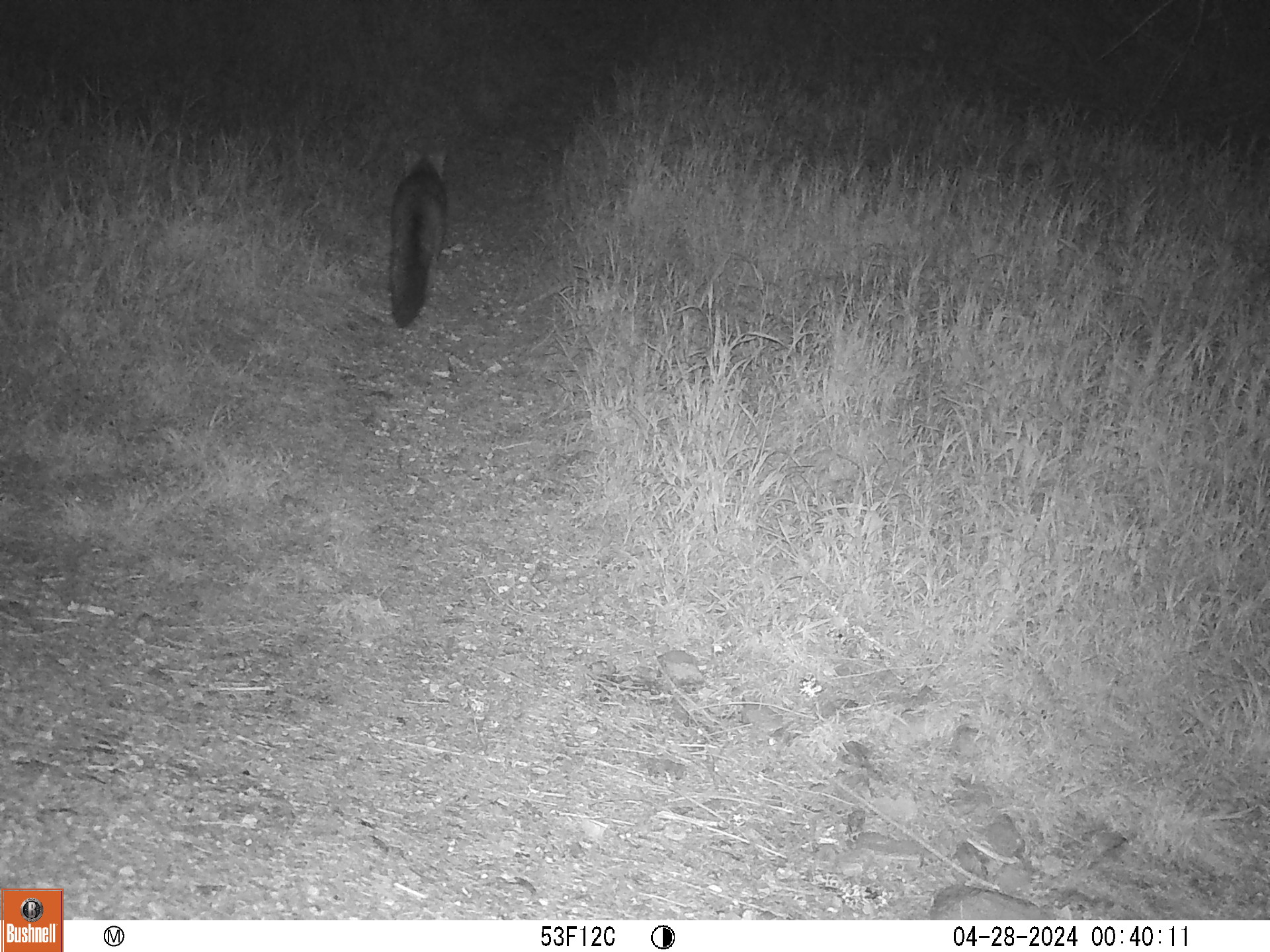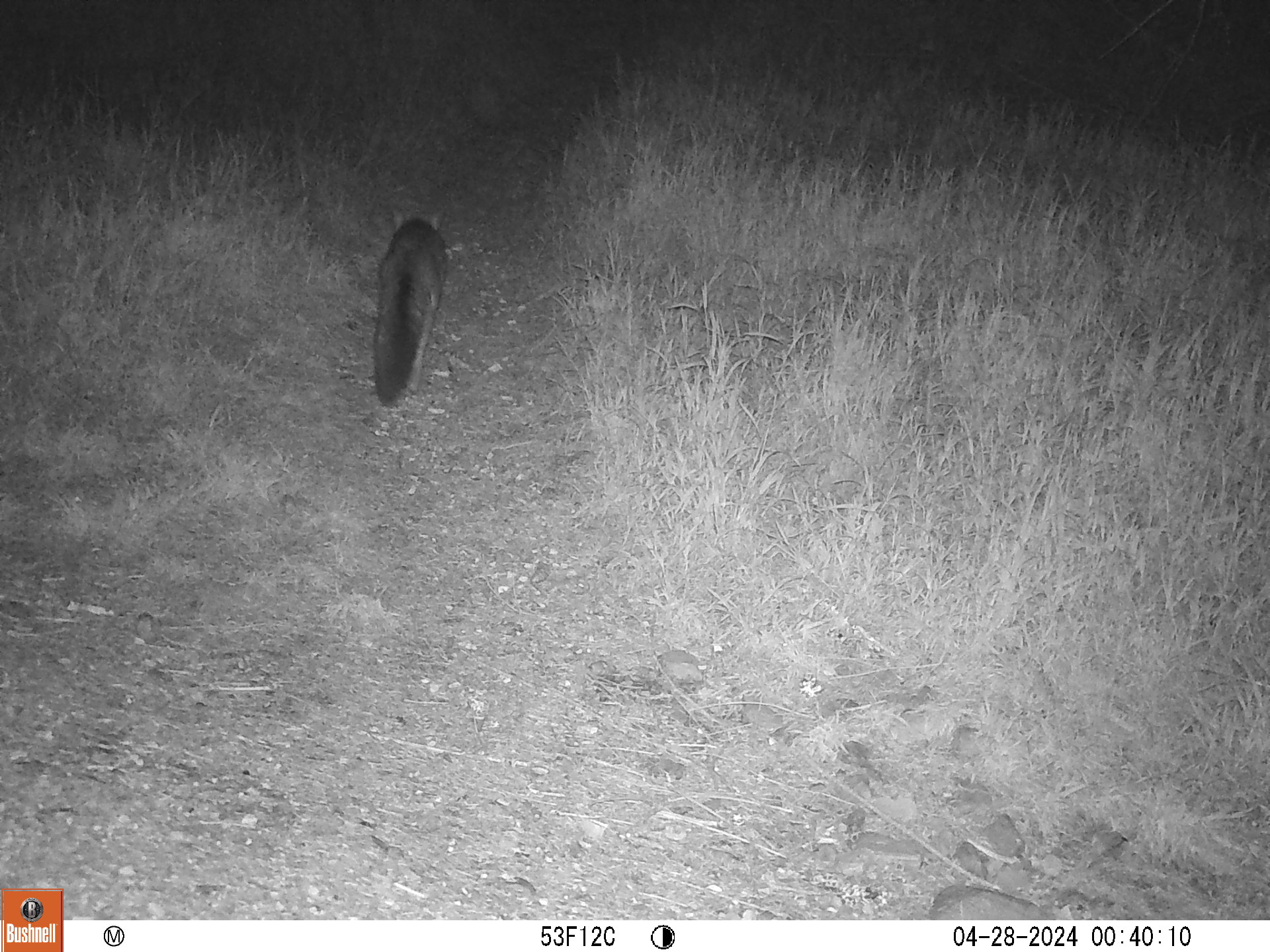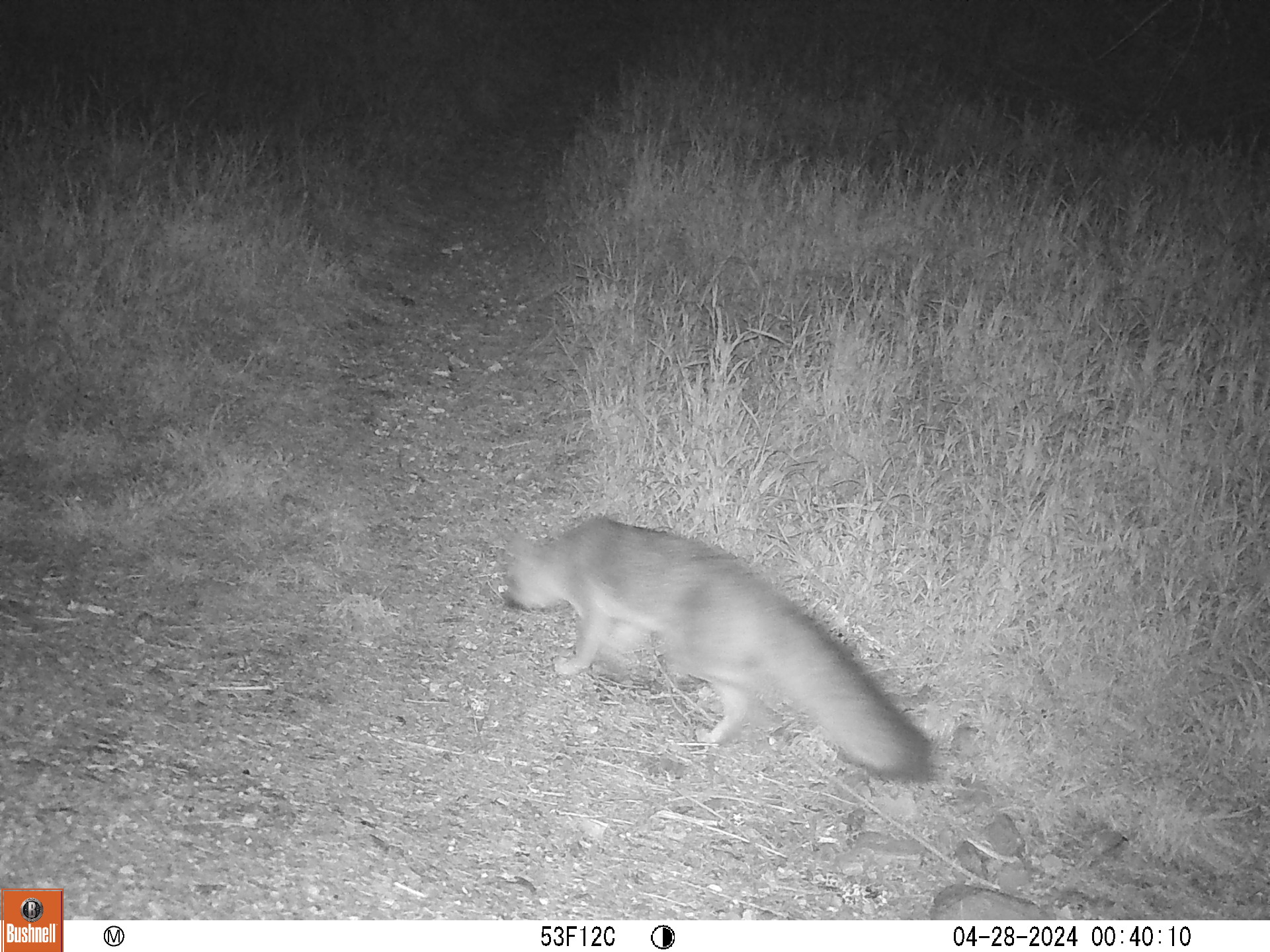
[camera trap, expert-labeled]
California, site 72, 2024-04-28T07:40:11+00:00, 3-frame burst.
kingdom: Animalia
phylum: Chordata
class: Mammalia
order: Carnivora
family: Canidae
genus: Urocyon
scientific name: Urocyon cinereoargenteus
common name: gray fox